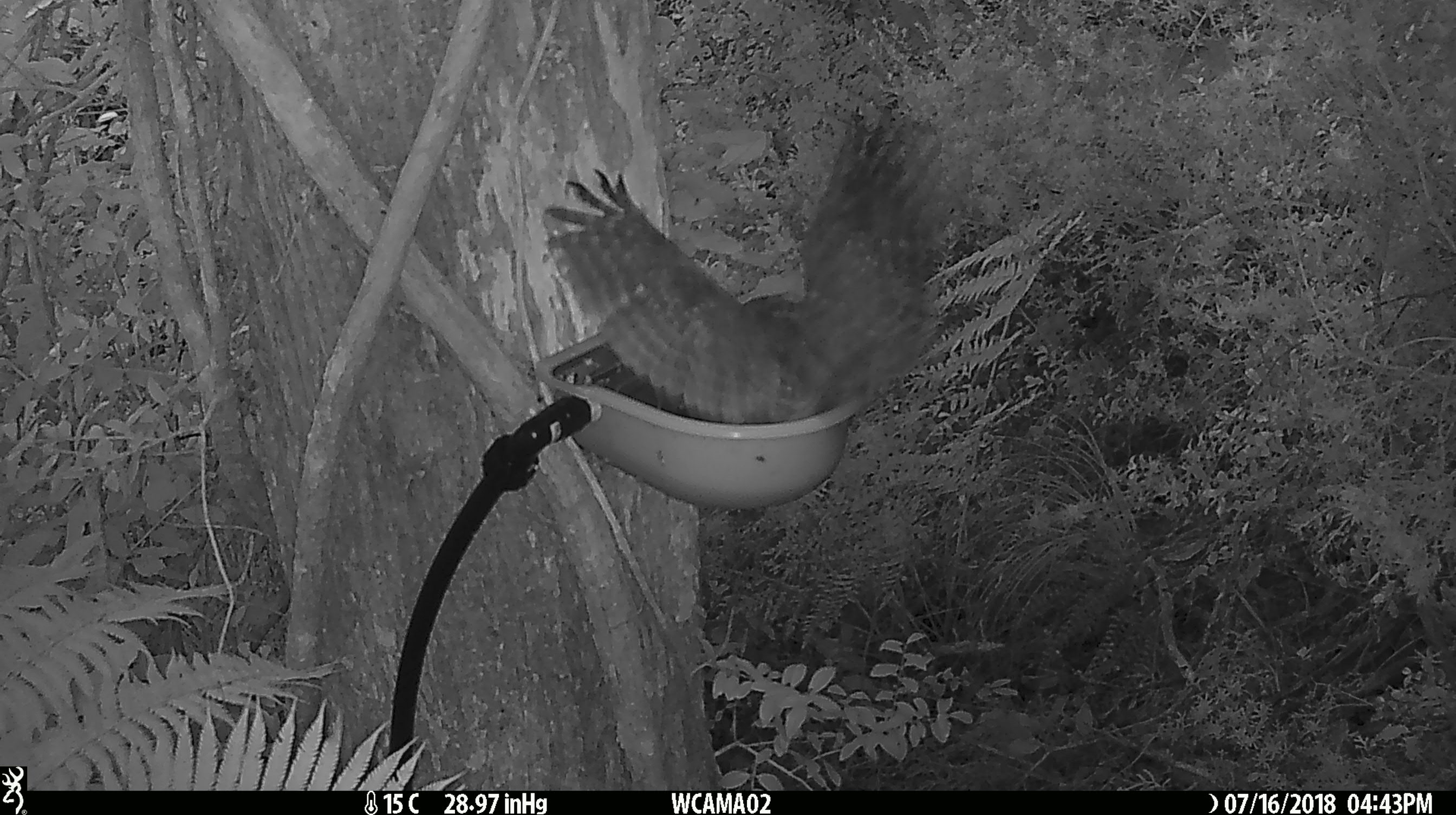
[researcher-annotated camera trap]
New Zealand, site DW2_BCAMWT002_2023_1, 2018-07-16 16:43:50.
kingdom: Animalia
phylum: Chordata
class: Aves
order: Strigiformes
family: Strigidae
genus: Ninox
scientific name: Ninox novaeseelandiae novaeseelandiae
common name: morepork